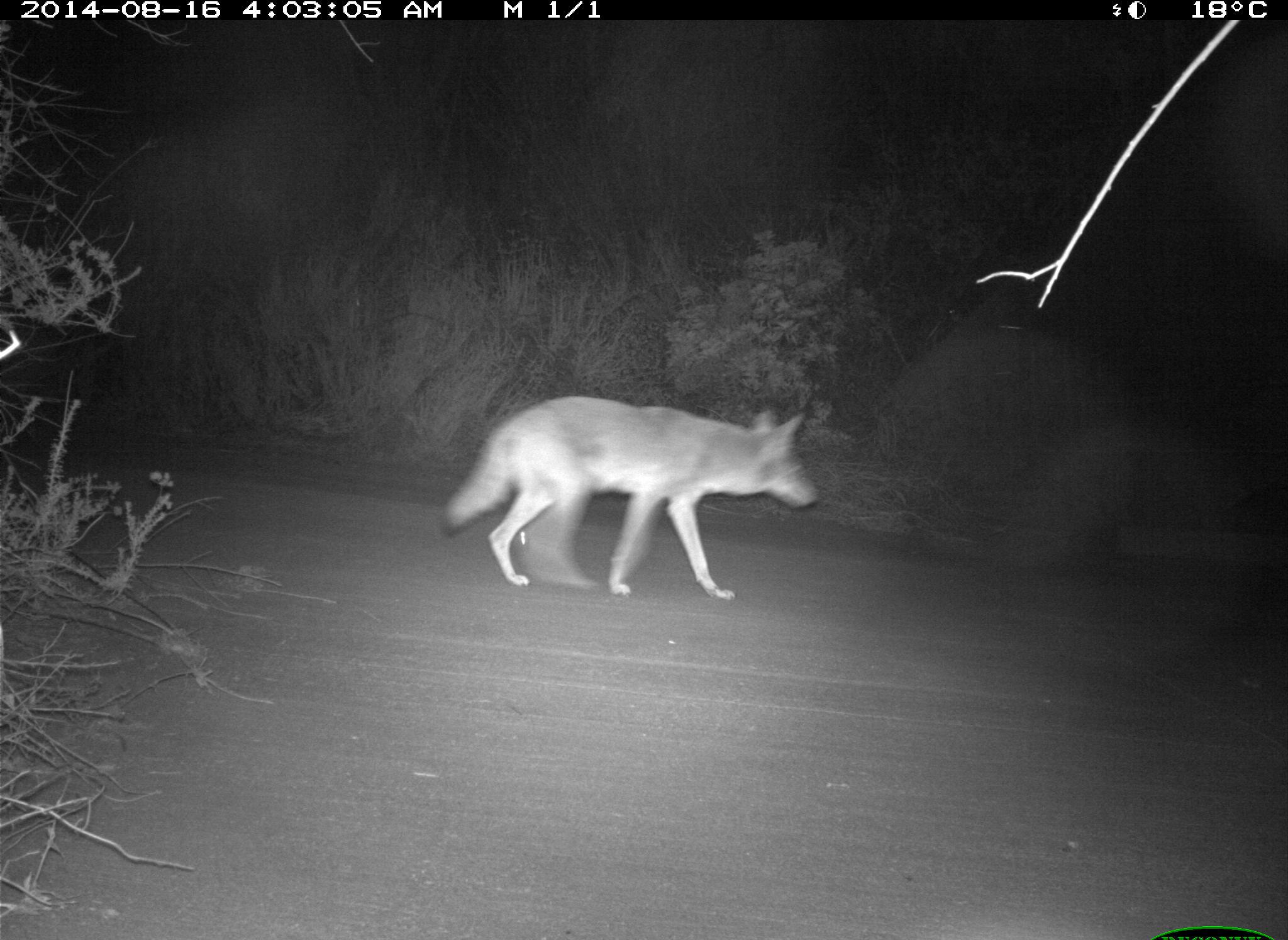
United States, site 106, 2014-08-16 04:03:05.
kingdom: Animalia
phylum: Chordata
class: Mammalia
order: Carnivora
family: Canidae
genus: Canis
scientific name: Canis latrans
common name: coyote